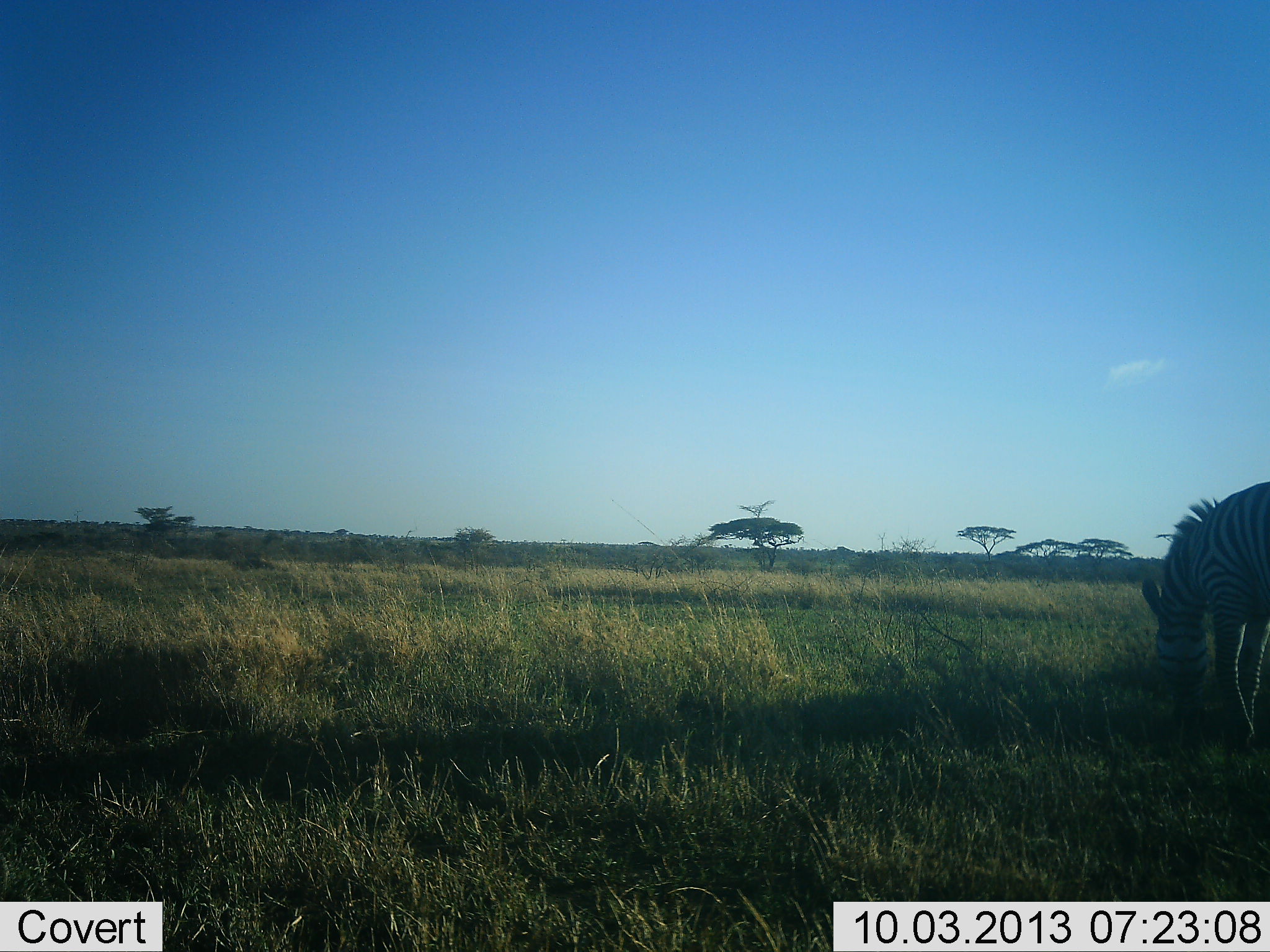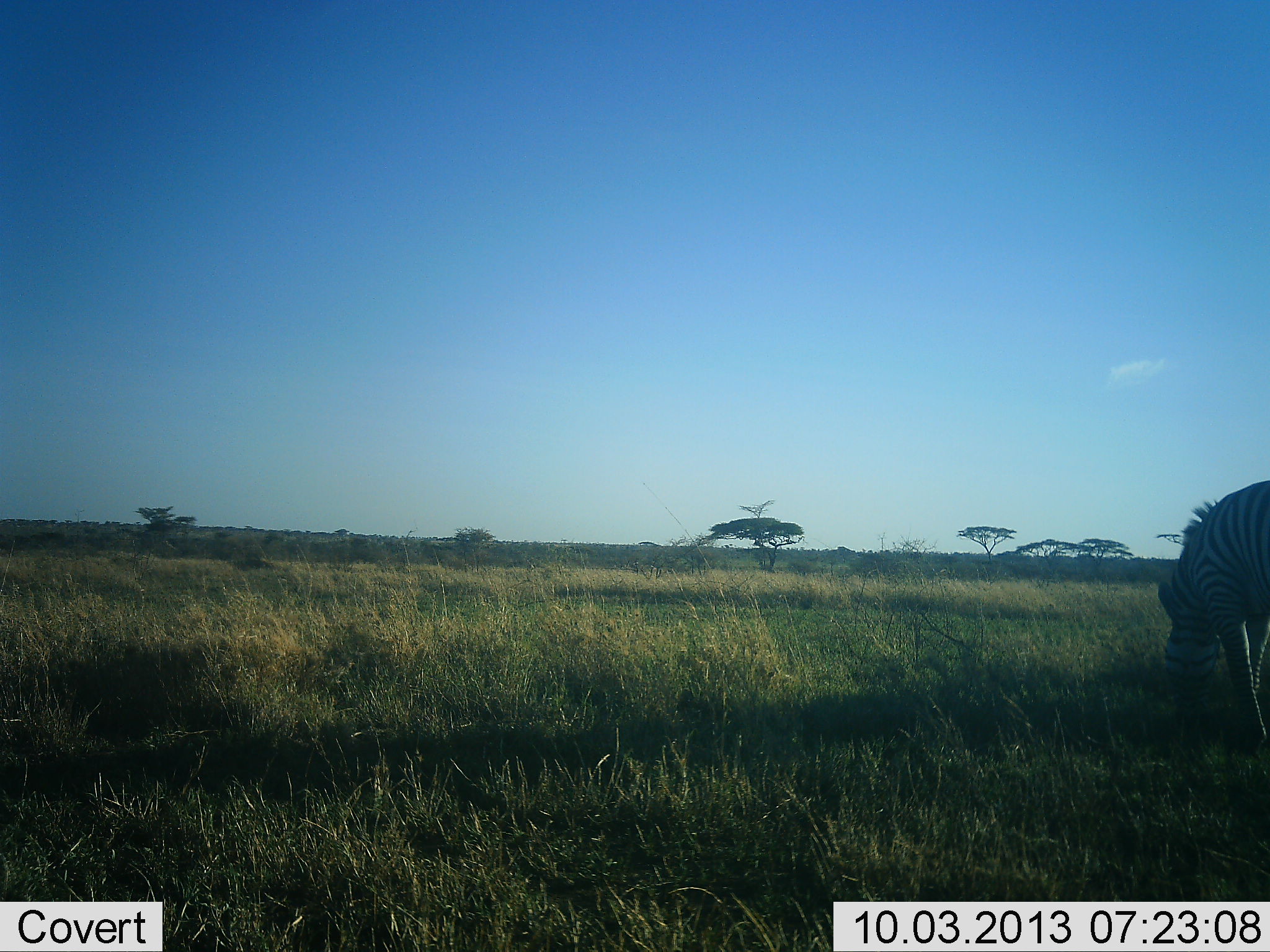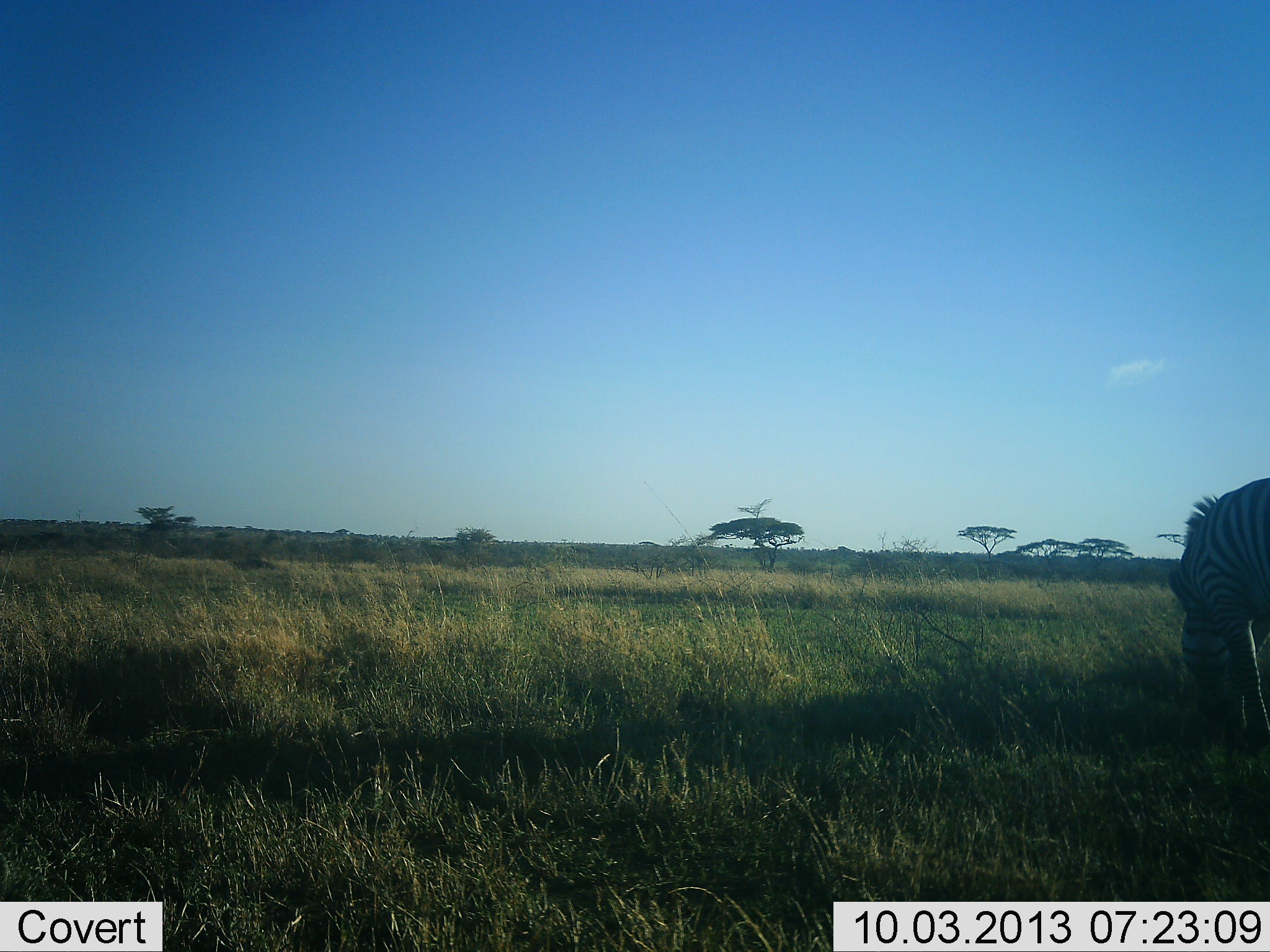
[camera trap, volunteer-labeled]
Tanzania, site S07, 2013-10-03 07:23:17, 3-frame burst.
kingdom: Animalia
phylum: Chordata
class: Mammalia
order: Perissodactyla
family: Equidae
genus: Equus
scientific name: Equus quagga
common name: plains zebra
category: zebra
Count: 1.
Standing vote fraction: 6%.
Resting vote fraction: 0%.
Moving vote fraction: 0%.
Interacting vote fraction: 0%.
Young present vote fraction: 0%.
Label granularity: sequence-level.